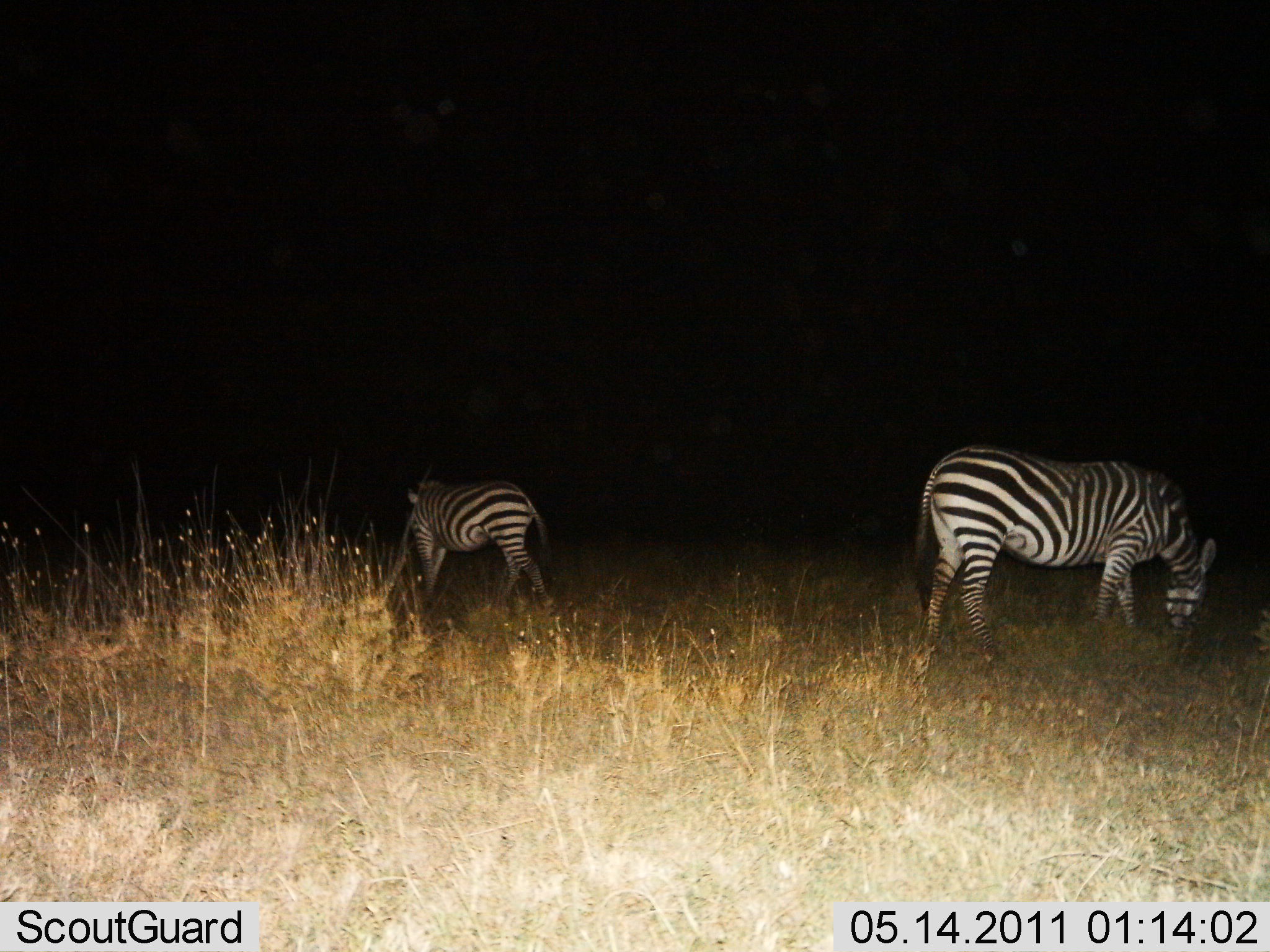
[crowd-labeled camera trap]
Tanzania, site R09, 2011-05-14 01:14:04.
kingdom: Animalia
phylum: Chordata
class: Mammalia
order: Perissodactyla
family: Equidae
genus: Equus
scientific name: Equus quagga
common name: plains zebra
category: zebra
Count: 2.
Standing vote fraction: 50%.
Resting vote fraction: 0%.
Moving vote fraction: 10%.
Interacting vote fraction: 10%.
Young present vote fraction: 0%.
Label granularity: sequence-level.